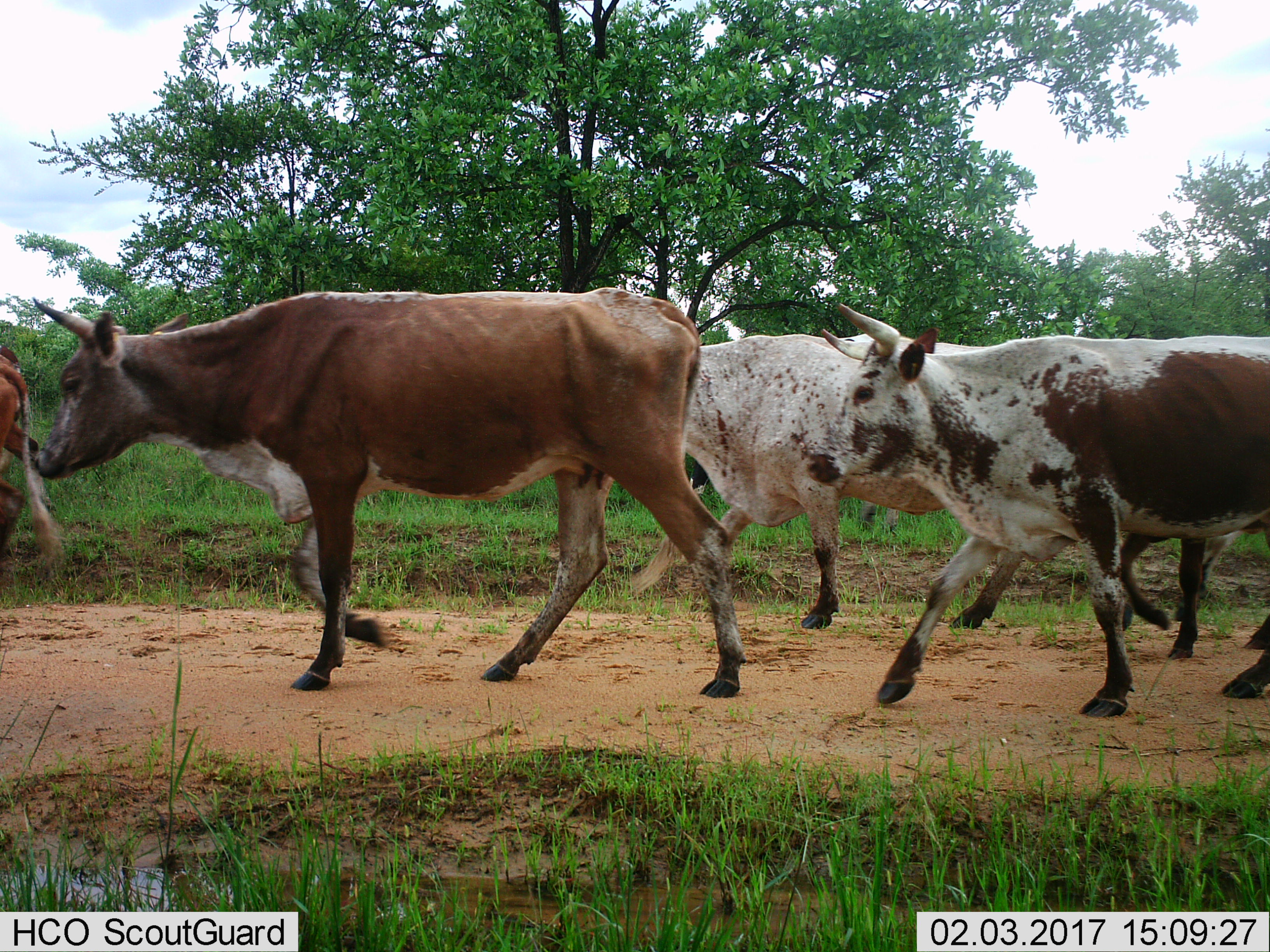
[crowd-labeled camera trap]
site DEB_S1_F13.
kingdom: Animalia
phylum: Chordata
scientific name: Vertebrata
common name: domestic animal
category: domesticanimal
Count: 5.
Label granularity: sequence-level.